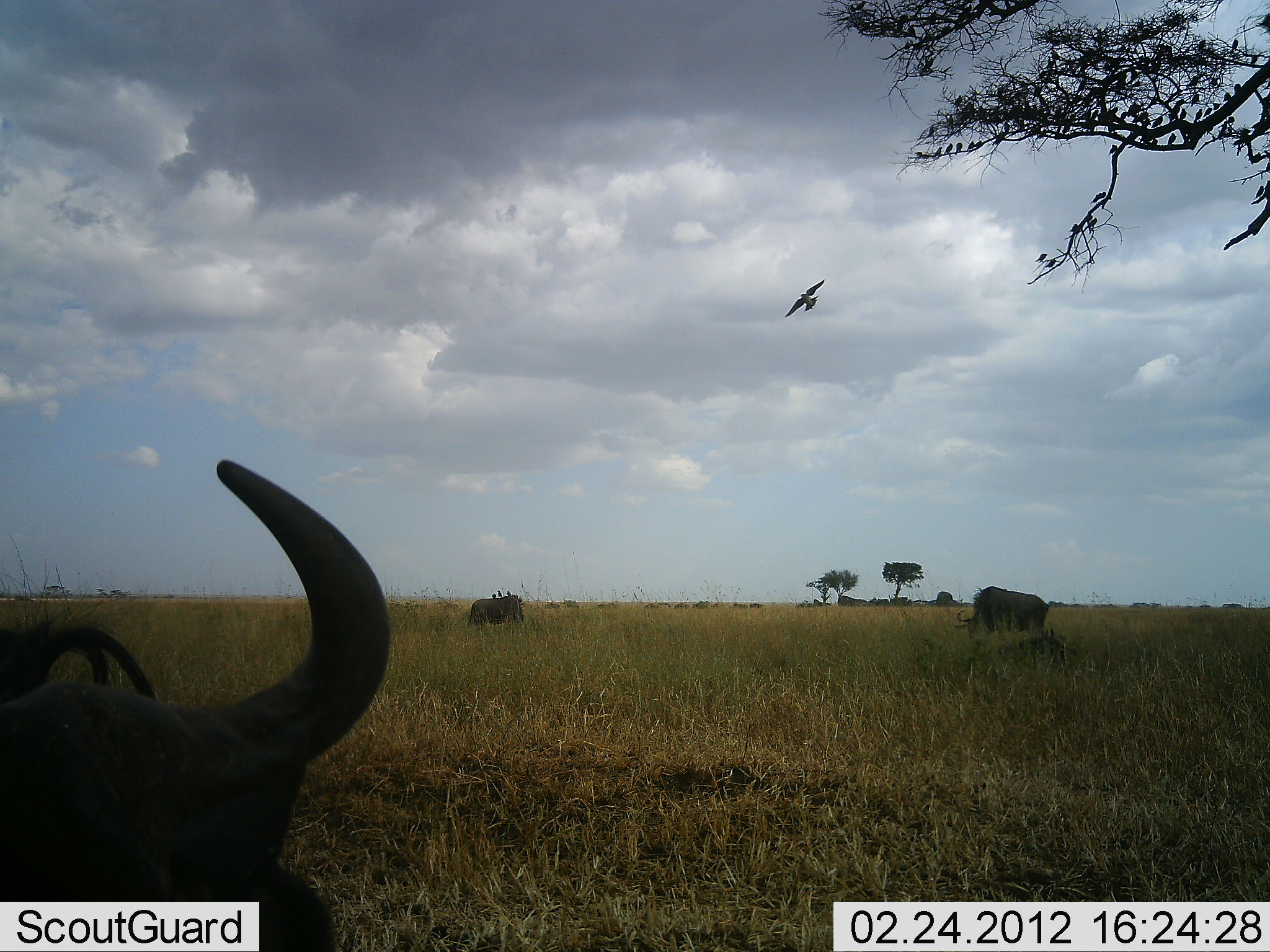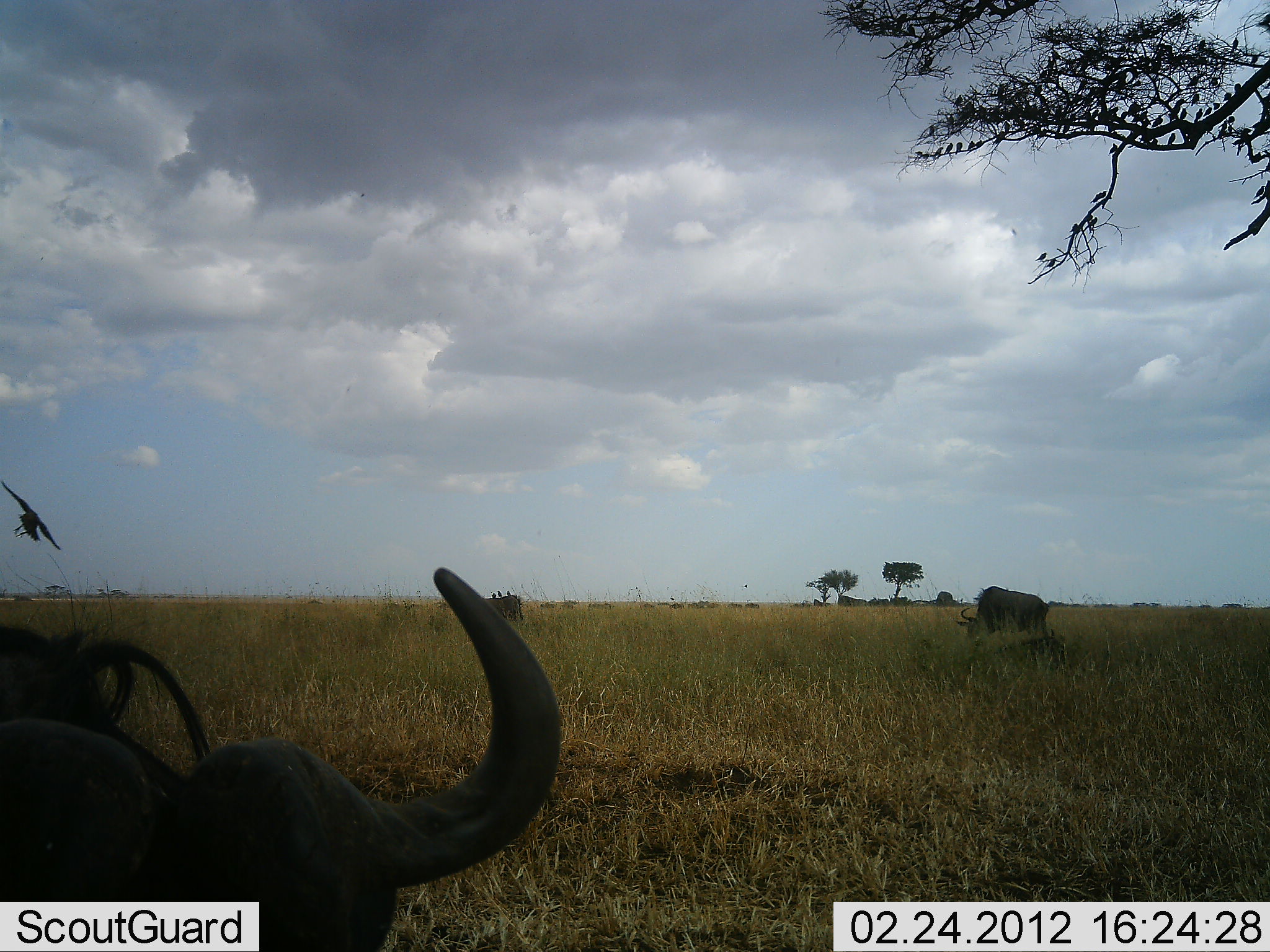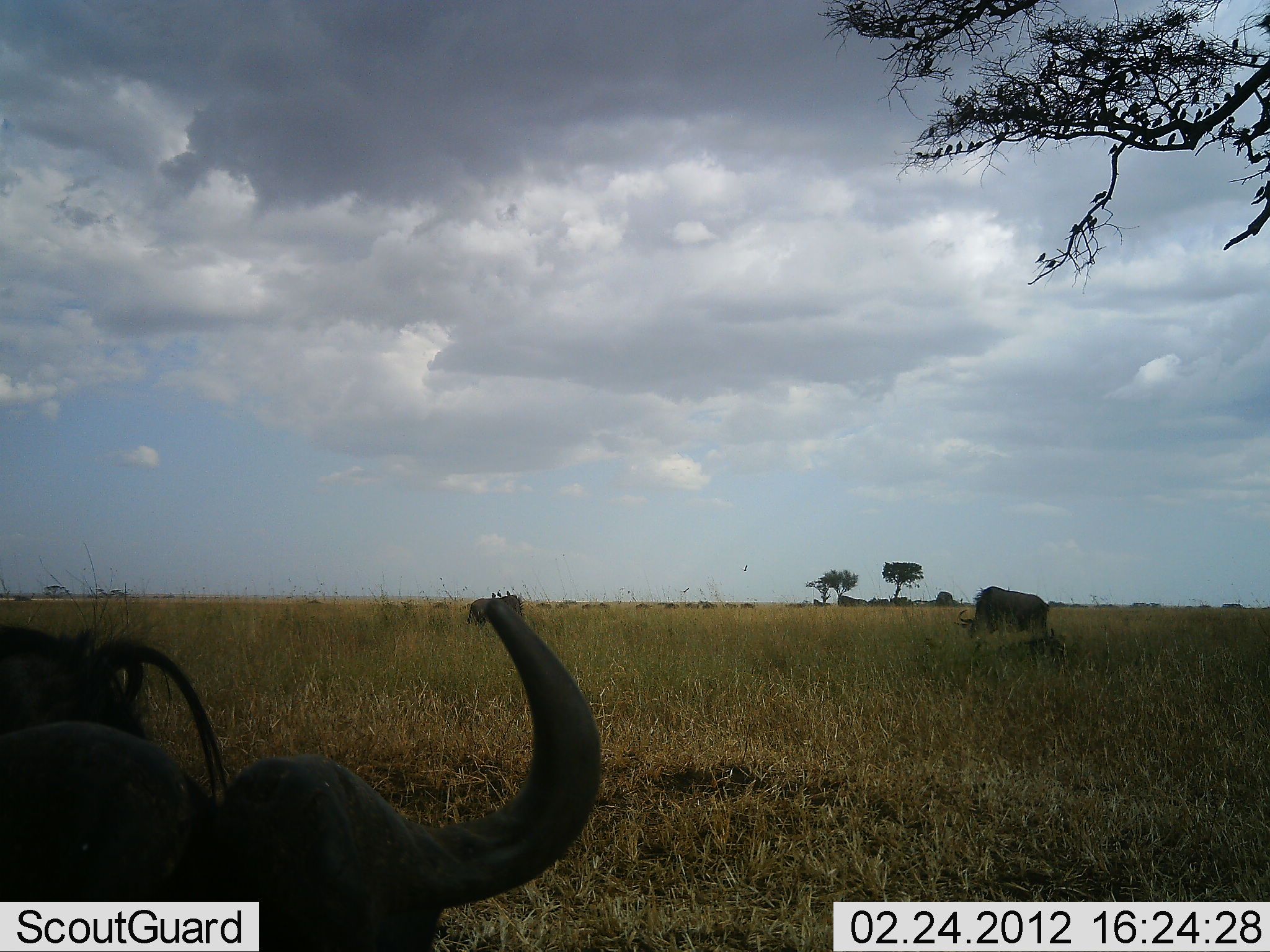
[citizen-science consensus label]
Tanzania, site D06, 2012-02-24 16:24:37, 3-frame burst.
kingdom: Animalia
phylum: Chordata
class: Mammalia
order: Artiodactyla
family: Bovidae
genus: Connochaetes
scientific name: Connochaetes taurinus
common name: blue wildebeest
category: wildebeest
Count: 4.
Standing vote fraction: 38%.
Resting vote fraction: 56%.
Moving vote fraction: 25%.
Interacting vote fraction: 0%.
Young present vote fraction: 0%.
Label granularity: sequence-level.